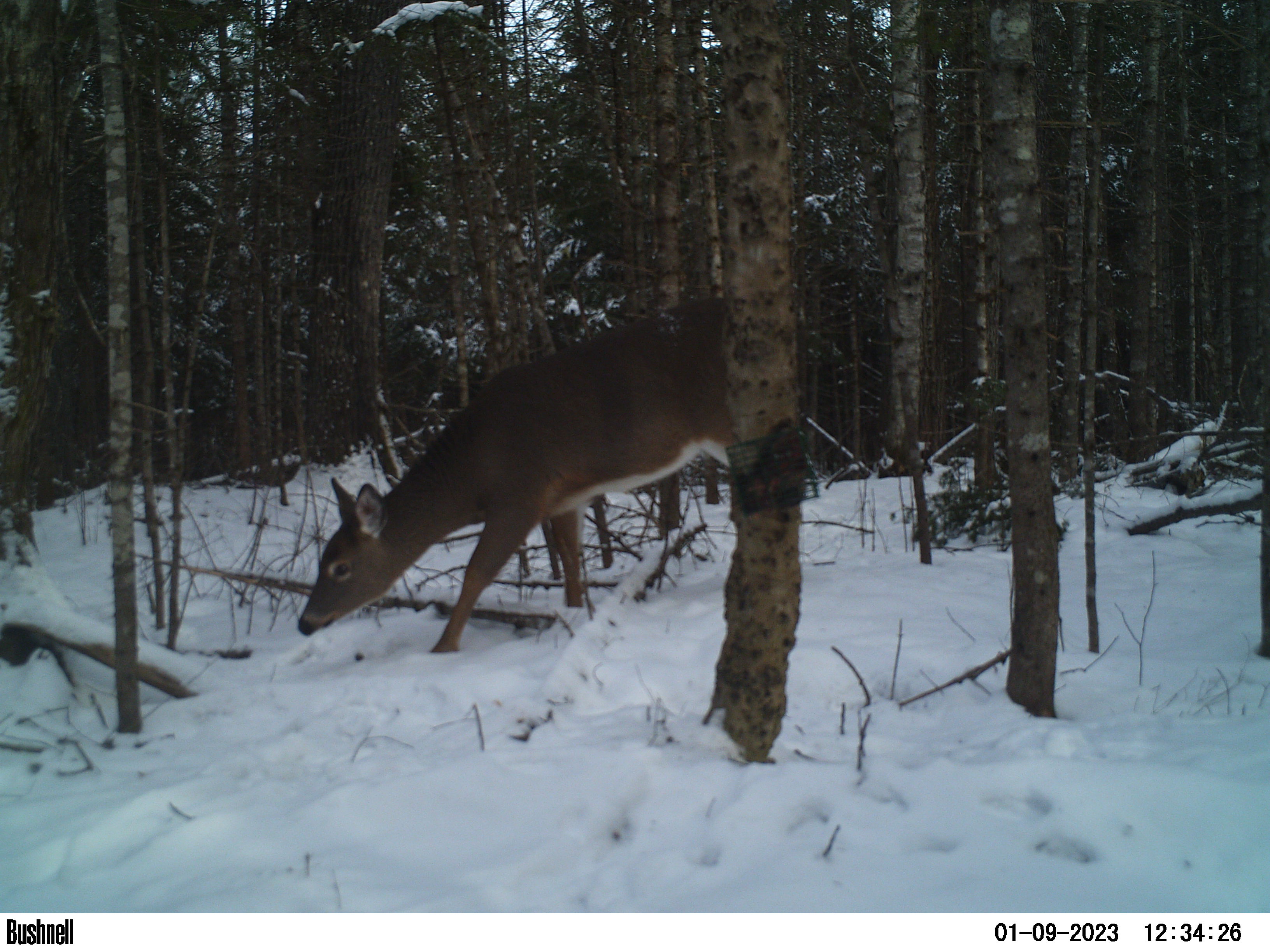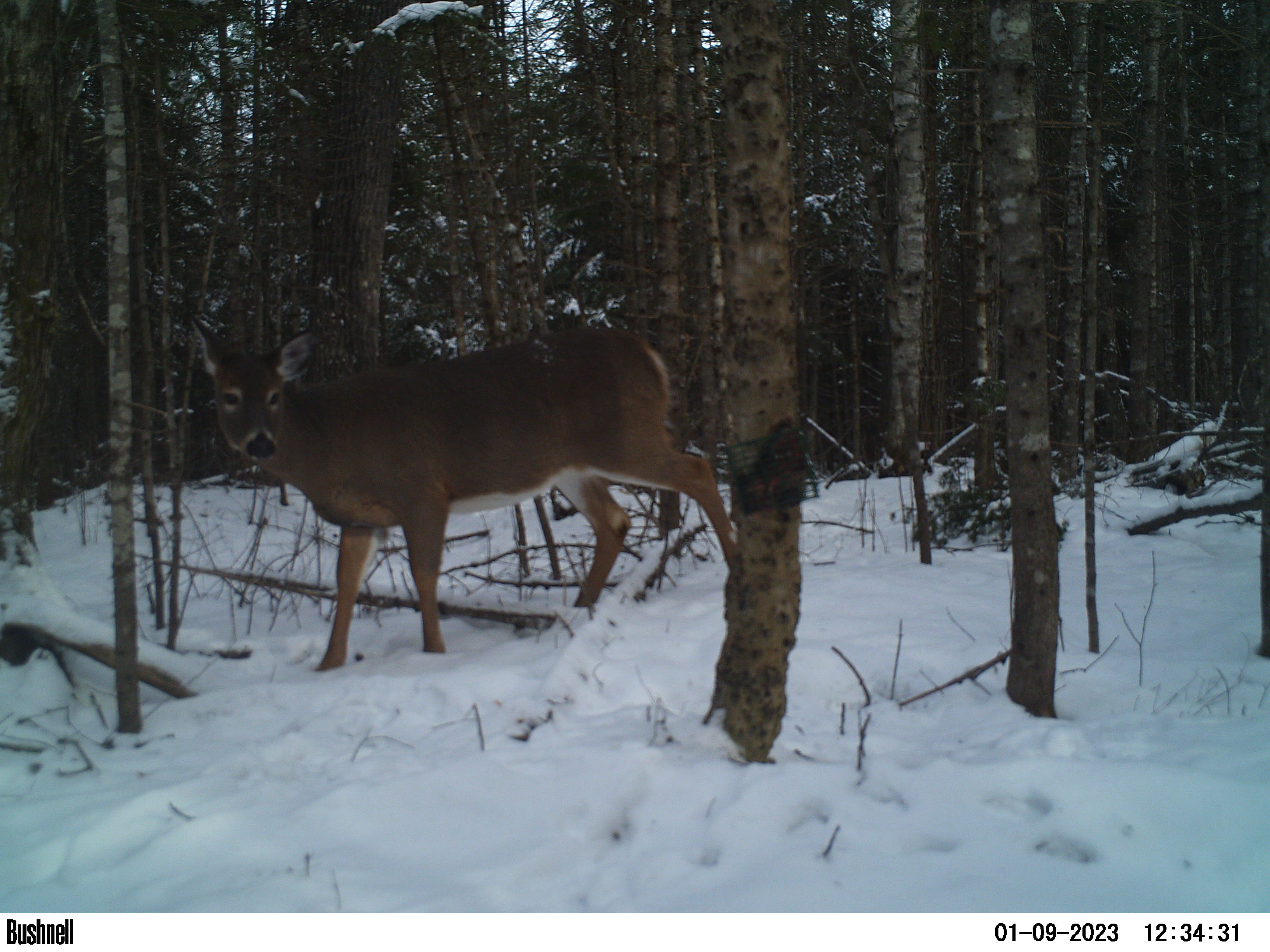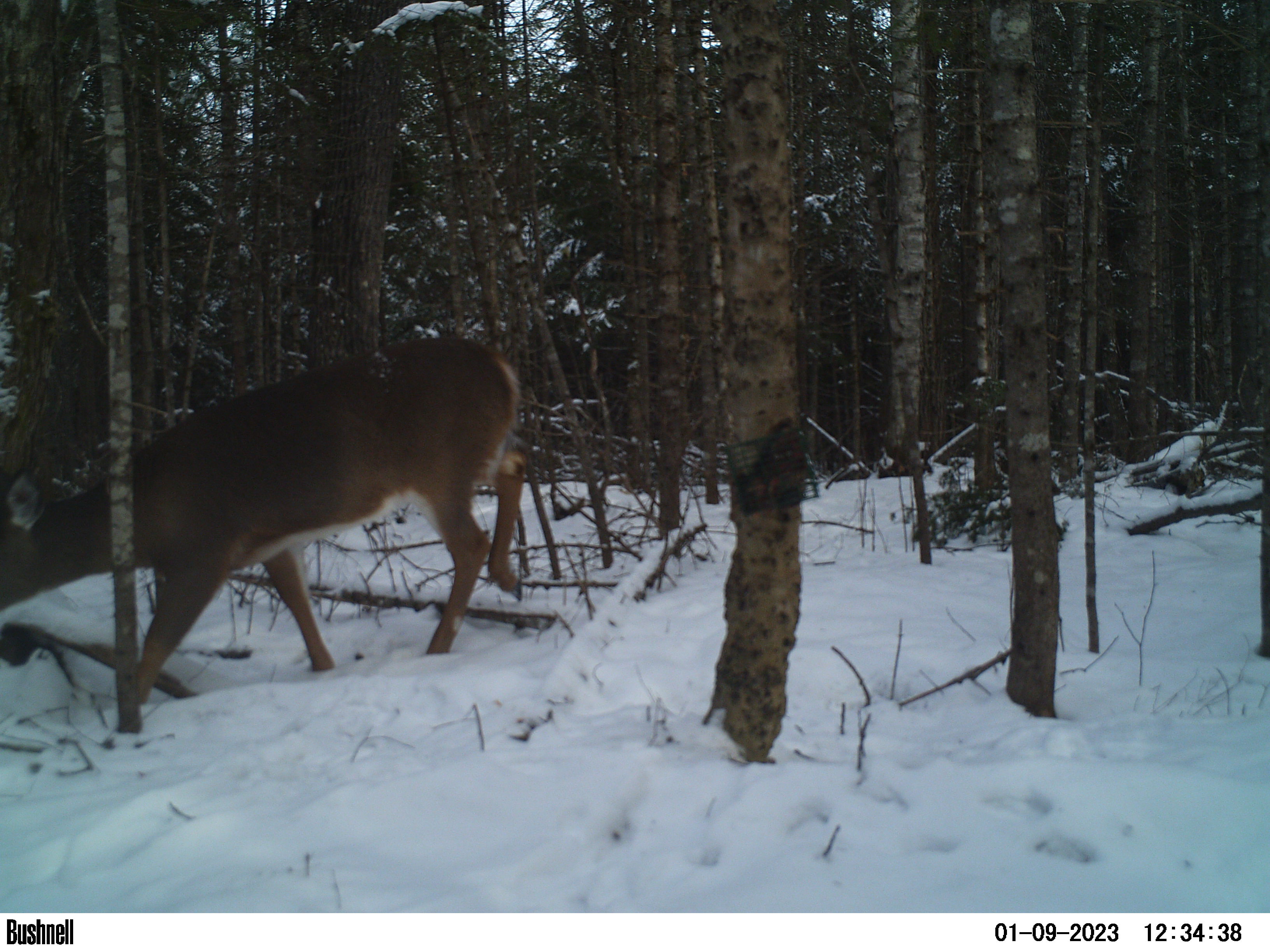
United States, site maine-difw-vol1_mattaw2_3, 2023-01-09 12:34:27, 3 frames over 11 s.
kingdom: Animalia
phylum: Chordata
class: Mammalia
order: Artiodactyla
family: Cervidae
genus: Odocoileus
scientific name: Odocoileus virginianus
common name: white-tailed deer